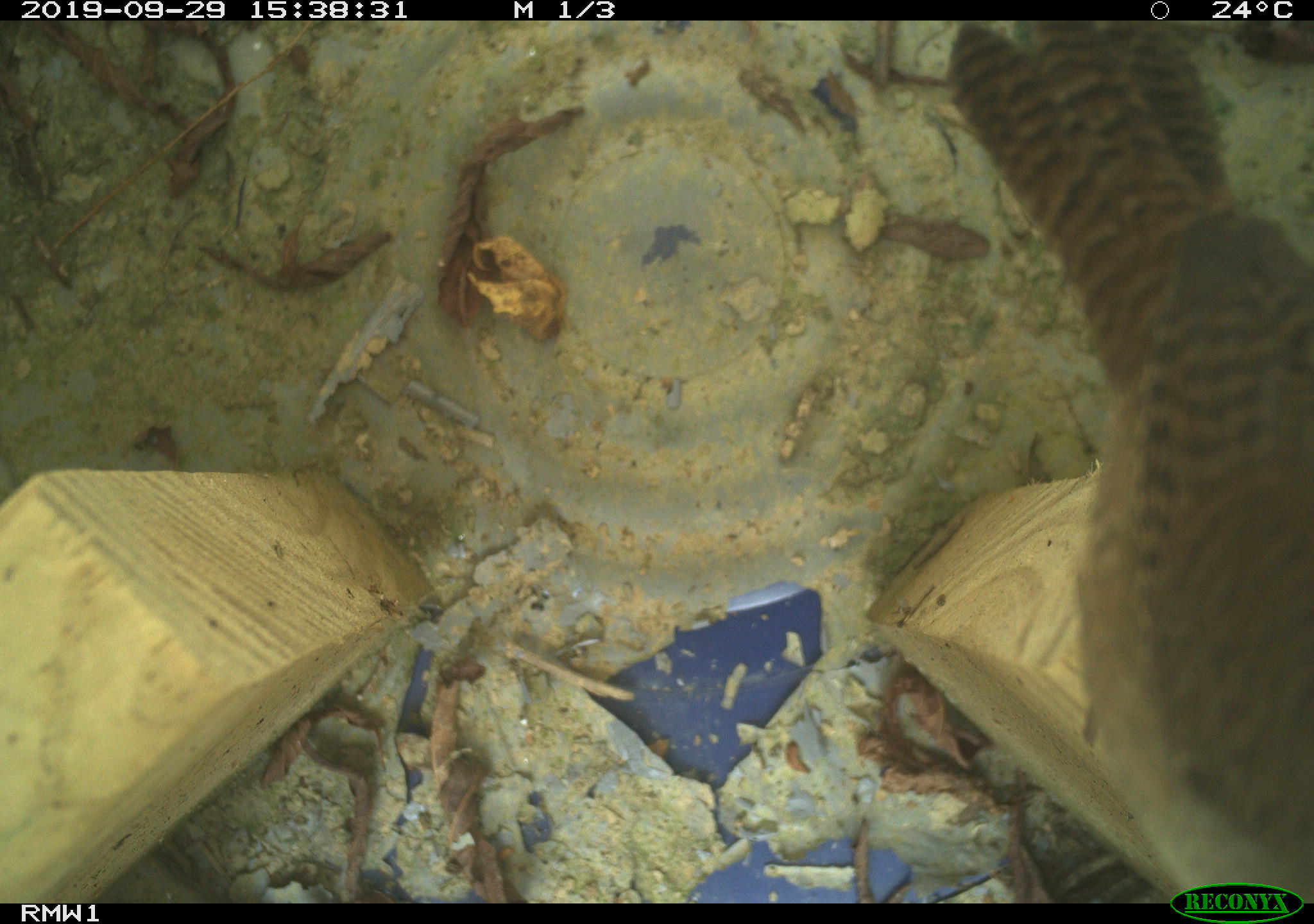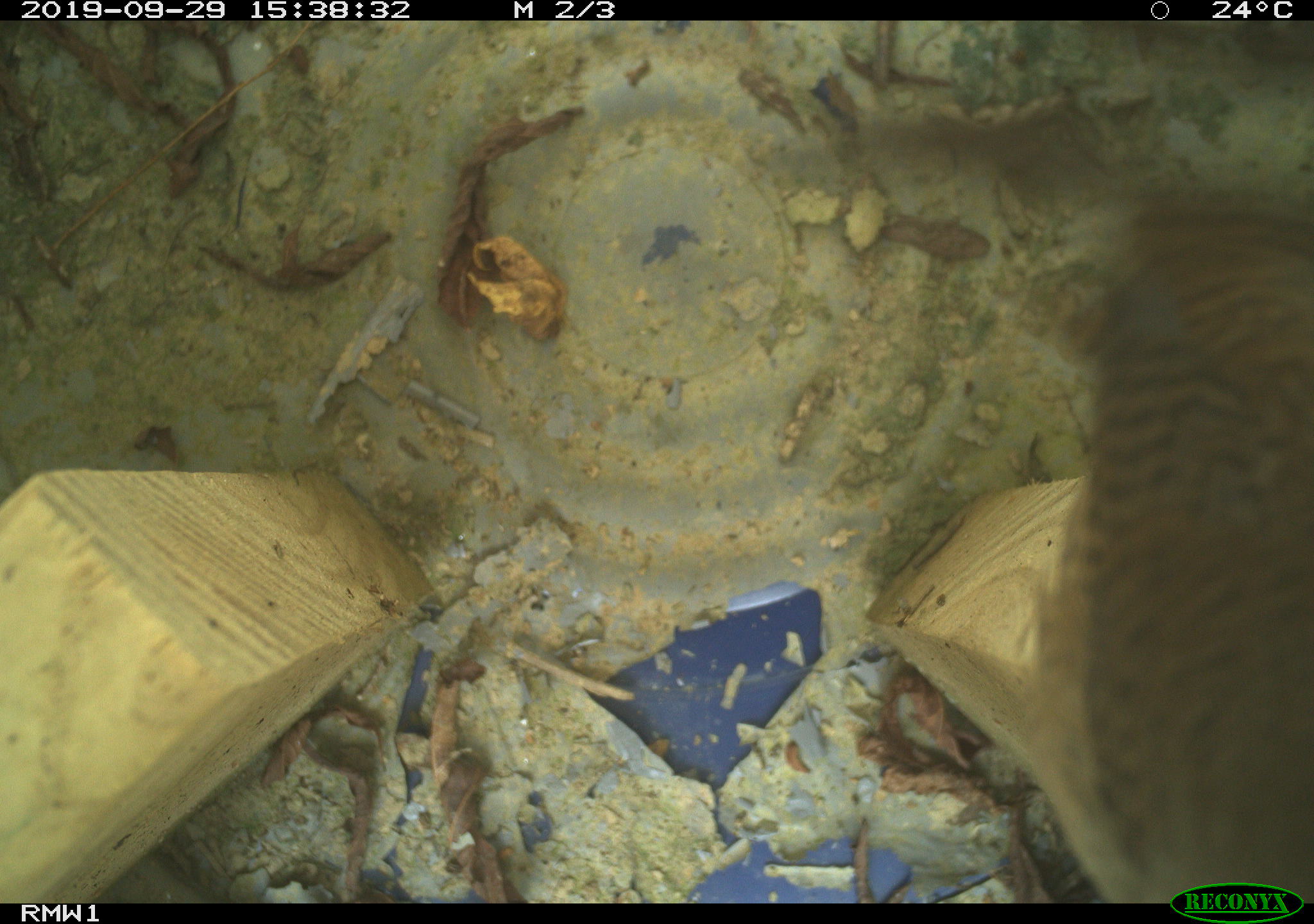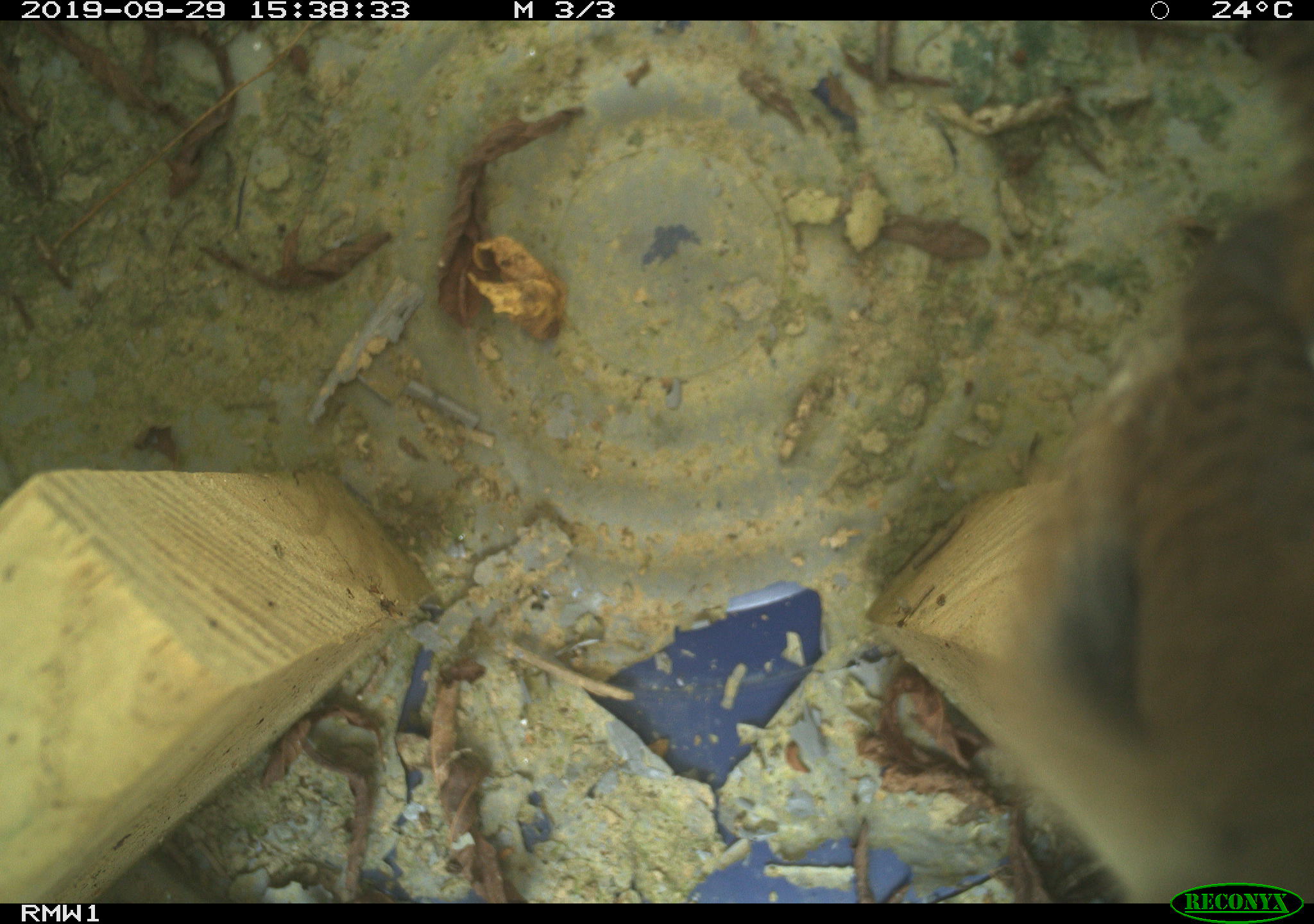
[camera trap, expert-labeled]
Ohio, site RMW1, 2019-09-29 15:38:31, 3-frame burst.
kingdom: Animalia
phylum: Chordata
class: Aves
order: Passeriformes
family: Troglodytidae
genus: Troglodytes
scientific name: Troglodytes aedon aedon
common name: northern house wren